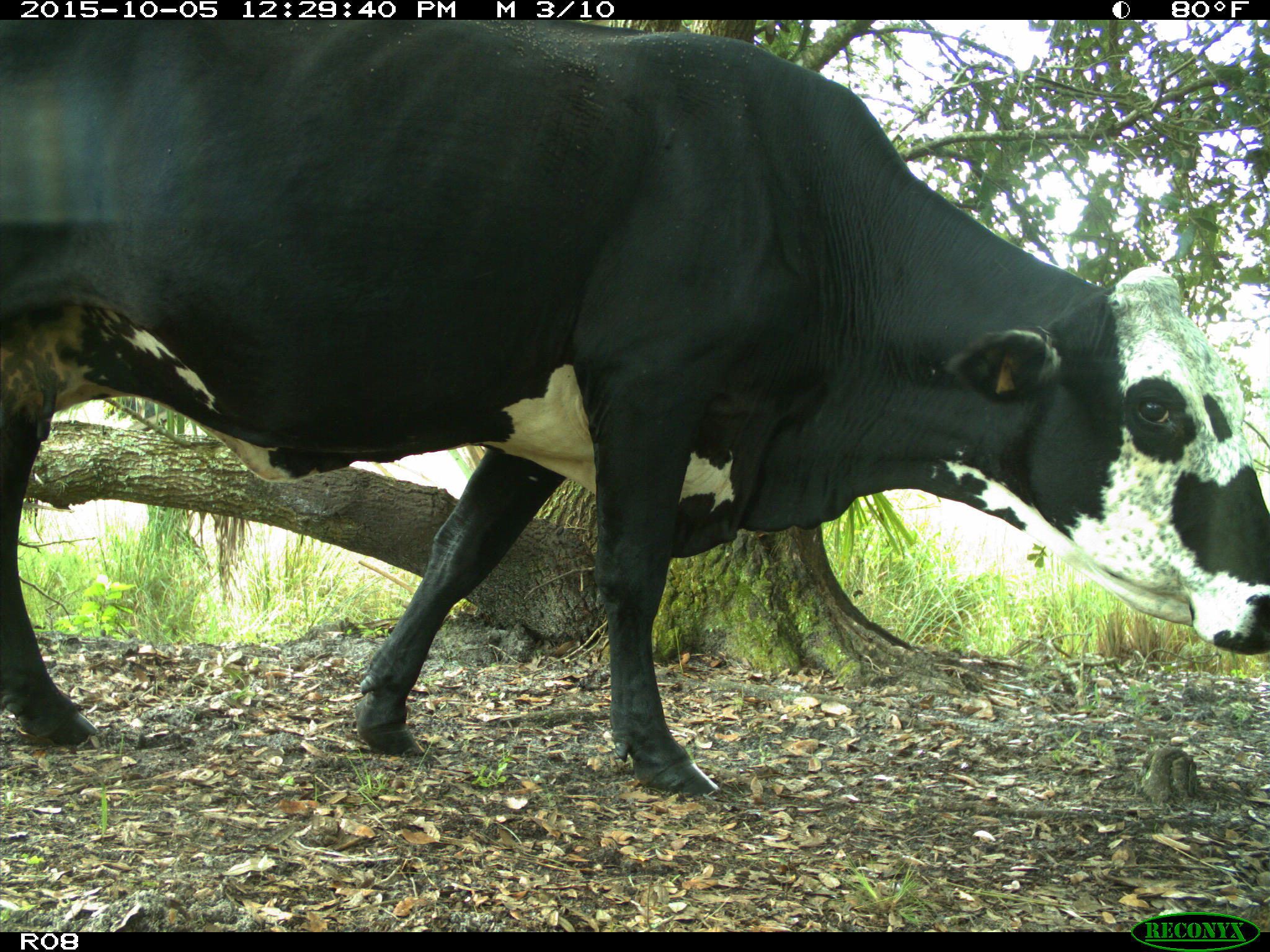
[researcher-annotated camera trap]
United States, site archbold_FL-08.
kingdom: Animalia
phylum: Chordata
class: Mammalia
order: Artiodactyla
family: Bovidae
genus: Bos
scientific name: Bos taurus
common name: domestic cow